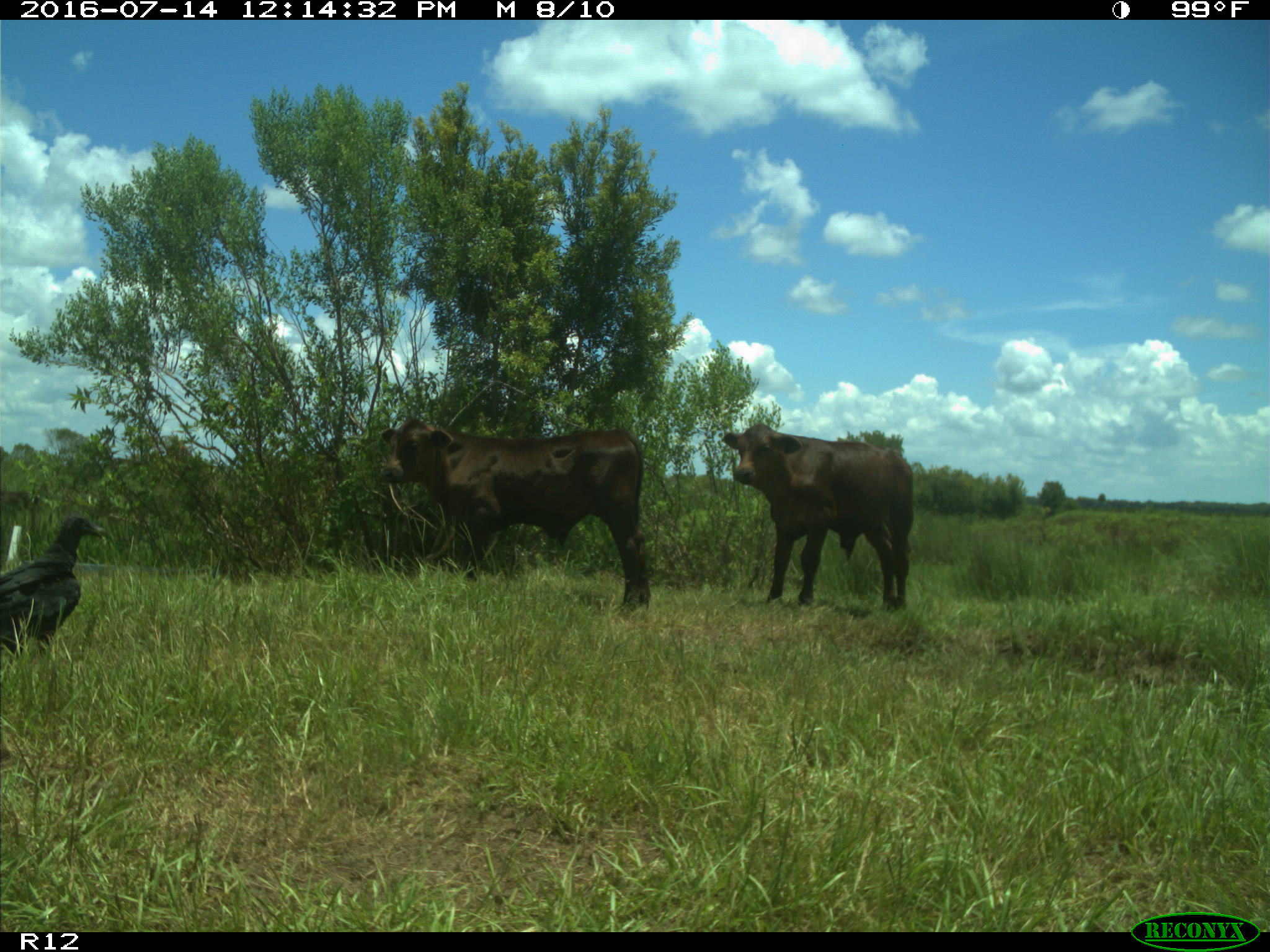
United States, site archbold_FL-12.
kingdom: Animalia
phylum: Chordata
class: Mammalia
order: Artiodactyla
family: Bovidae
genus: Bos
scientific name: Bos taurus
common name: domestic cow